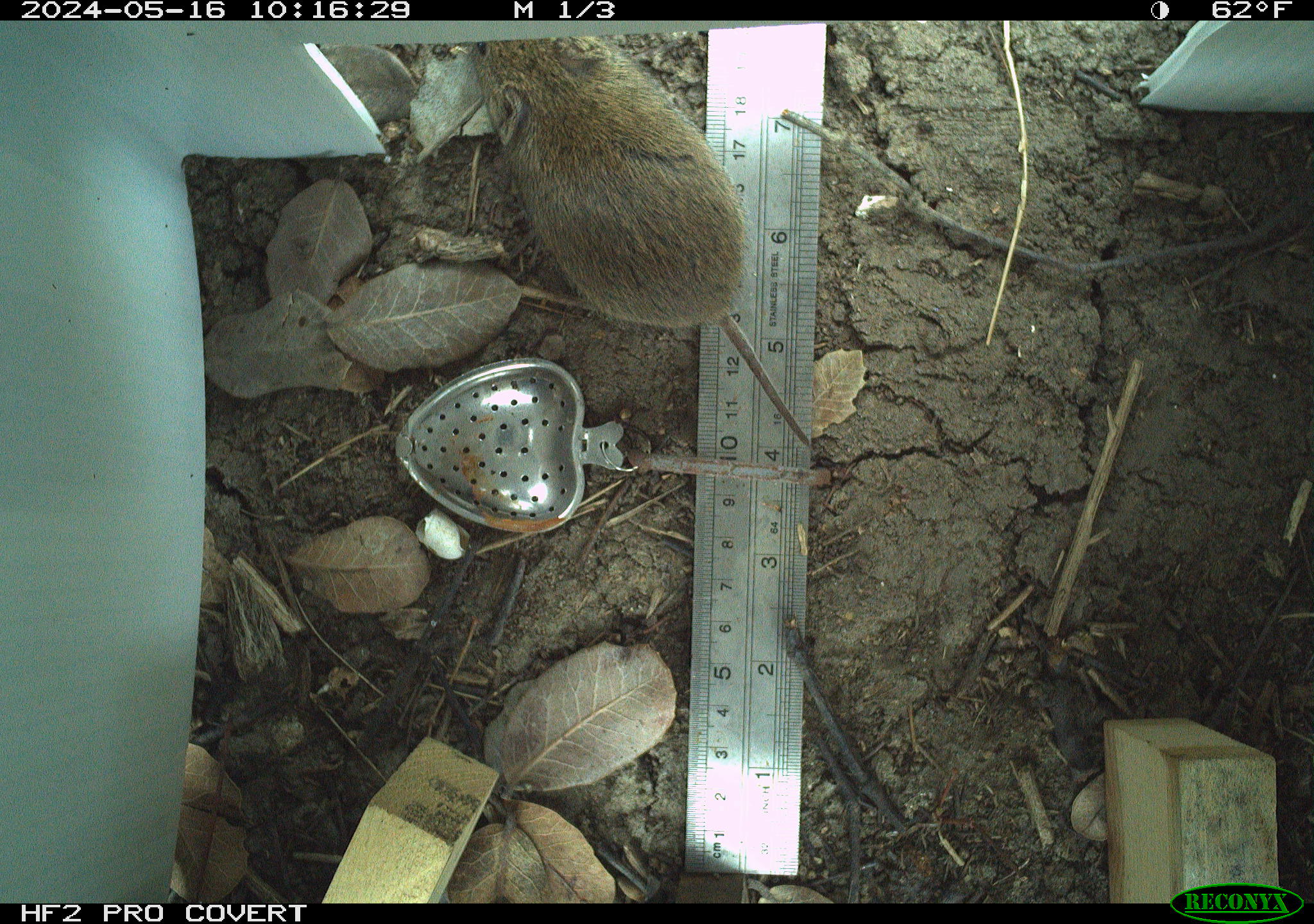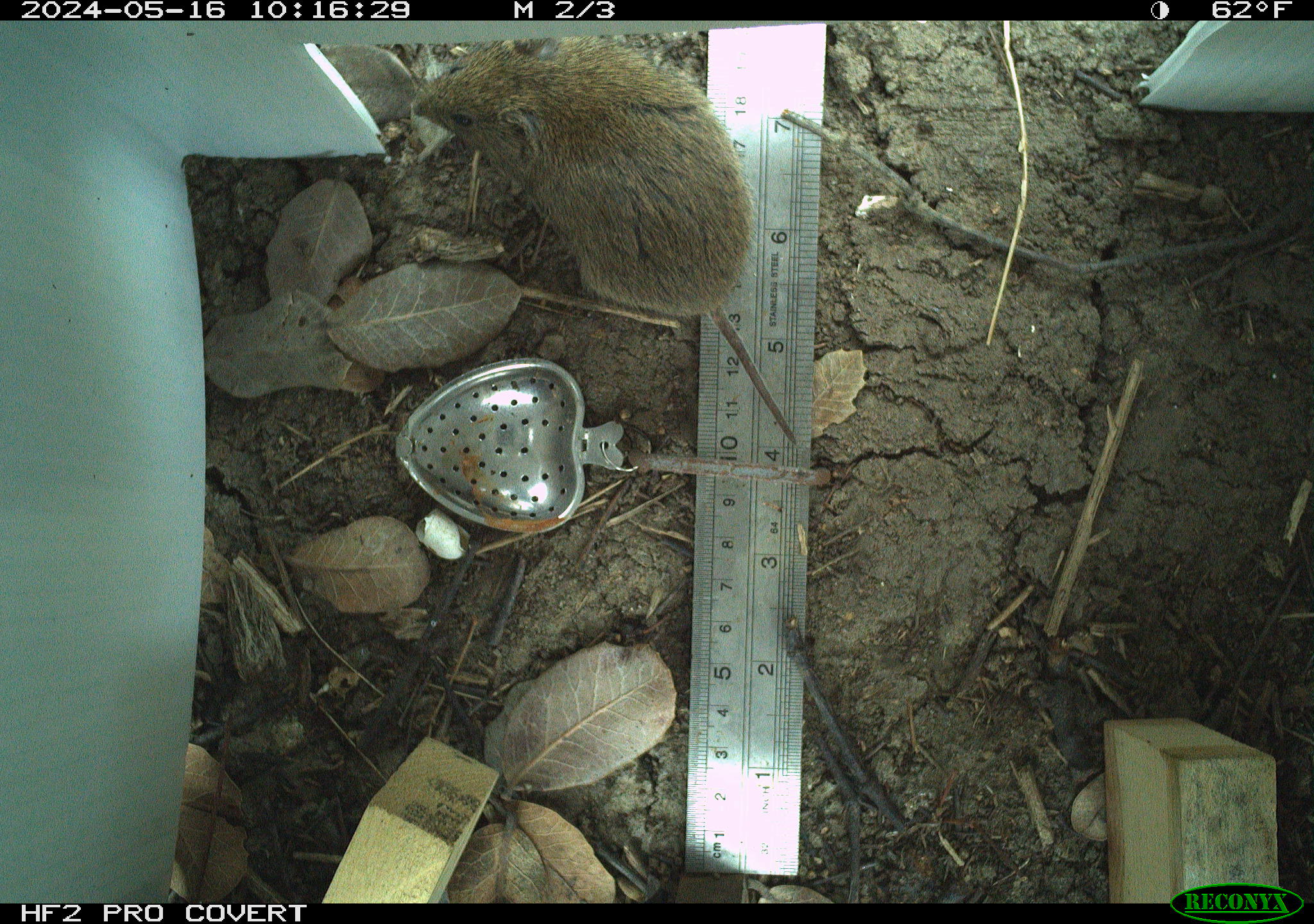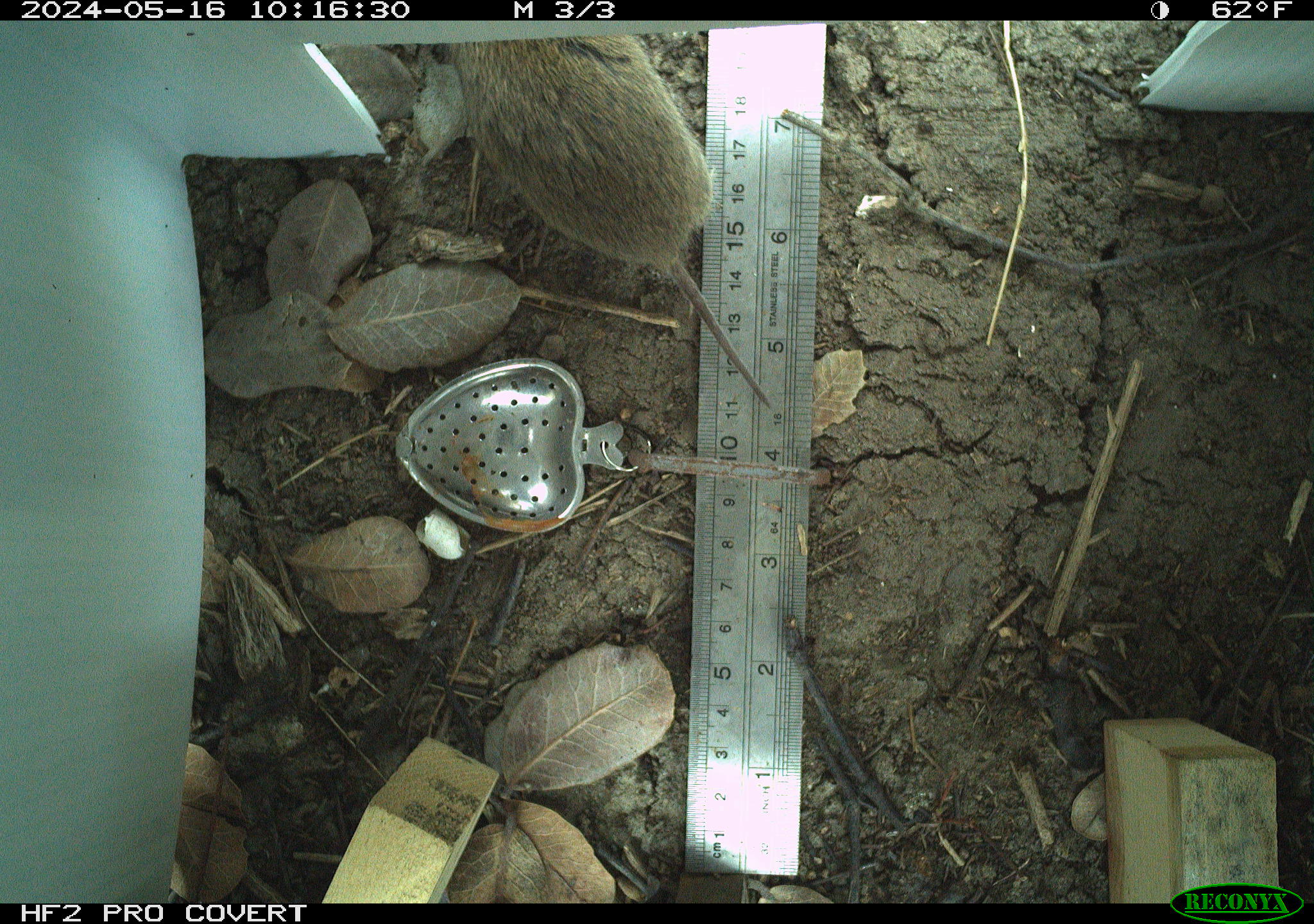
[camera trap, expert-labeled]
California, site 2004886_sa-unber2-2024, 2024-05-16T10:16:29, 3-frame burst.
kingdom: Animalia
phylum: Chordata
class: Mammalia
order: Rodentia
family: Cricetidae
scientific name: Arvicolinae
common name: voles, lemmings, and muskrats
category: arvicolinae subfamily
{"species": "arvicolinae subfamily (voles, lemmings, and muskrats) (Arvicolinae)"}